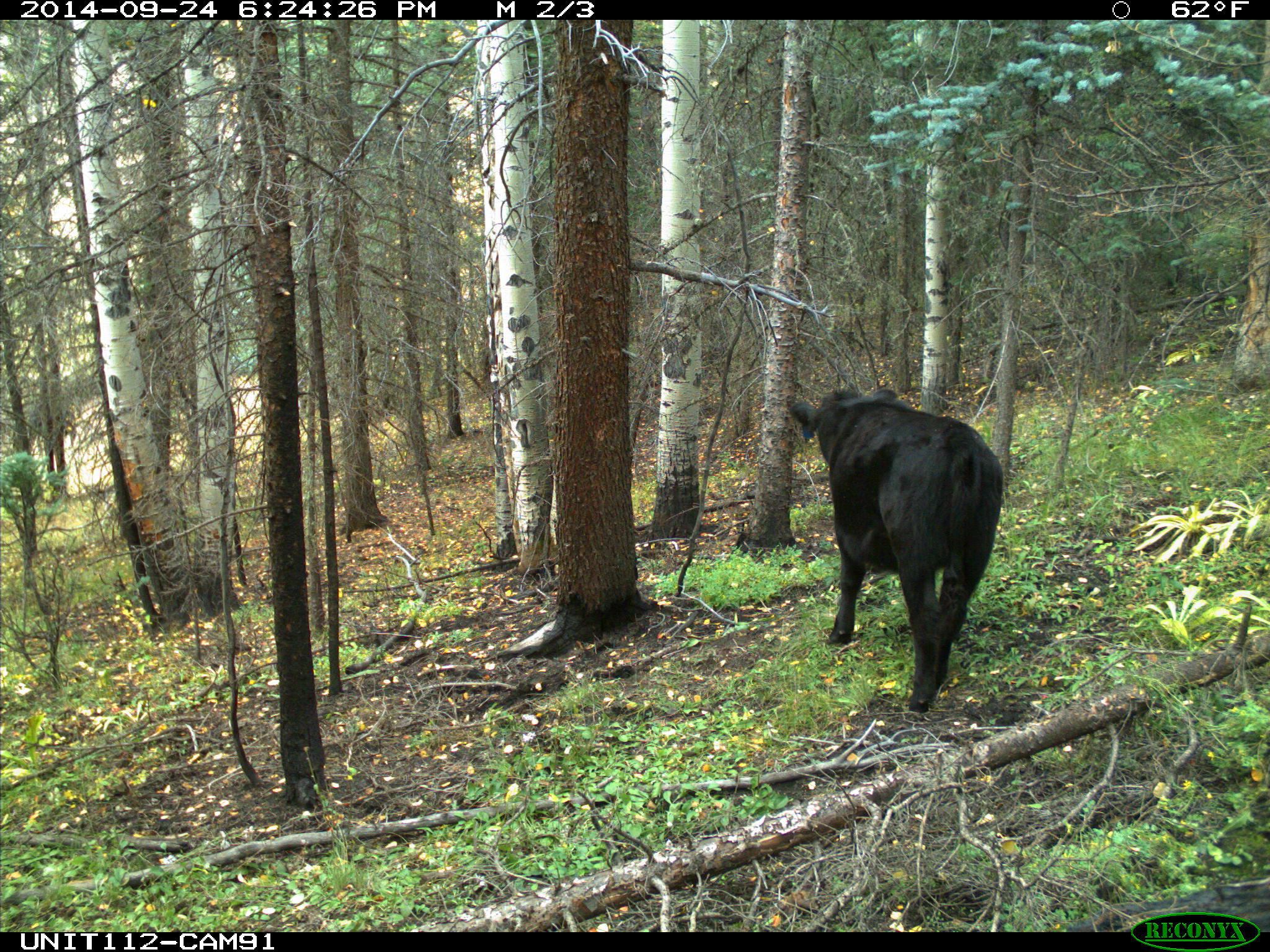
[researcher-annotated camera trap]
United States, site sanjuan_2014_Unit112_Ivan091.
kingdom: Animalia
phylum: Chordata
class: Mammalia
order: Artiodactyla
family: Bovidae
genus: Bos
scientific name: Bos taurus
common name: domestic cow